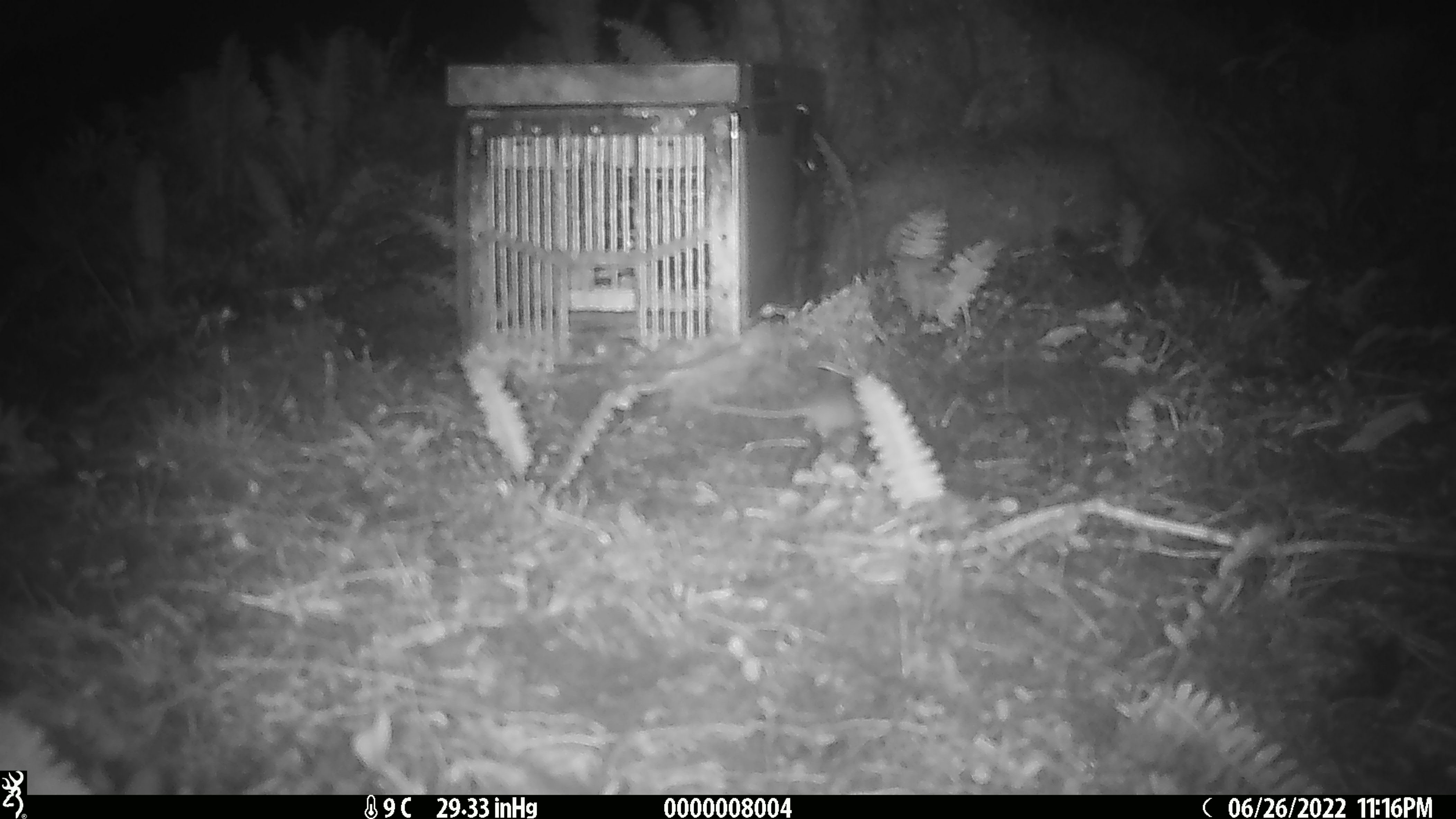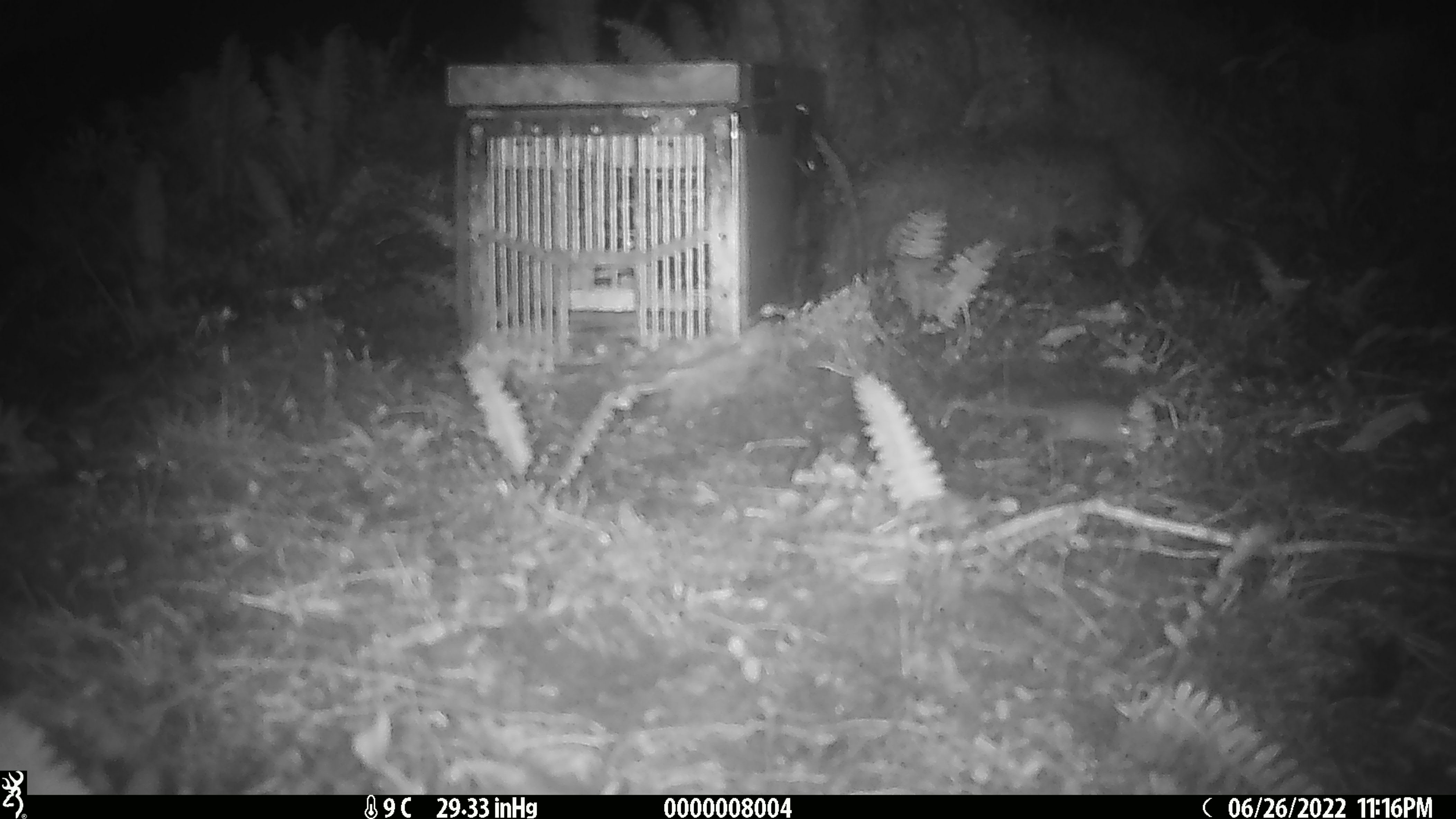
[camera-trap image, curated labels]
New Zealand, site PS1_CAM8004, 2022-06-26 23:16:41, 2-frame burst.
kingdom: Animalia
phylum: Chordata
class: Mammalia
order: Rodentia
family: Muridae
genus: Mus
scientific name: Mus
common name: mouse